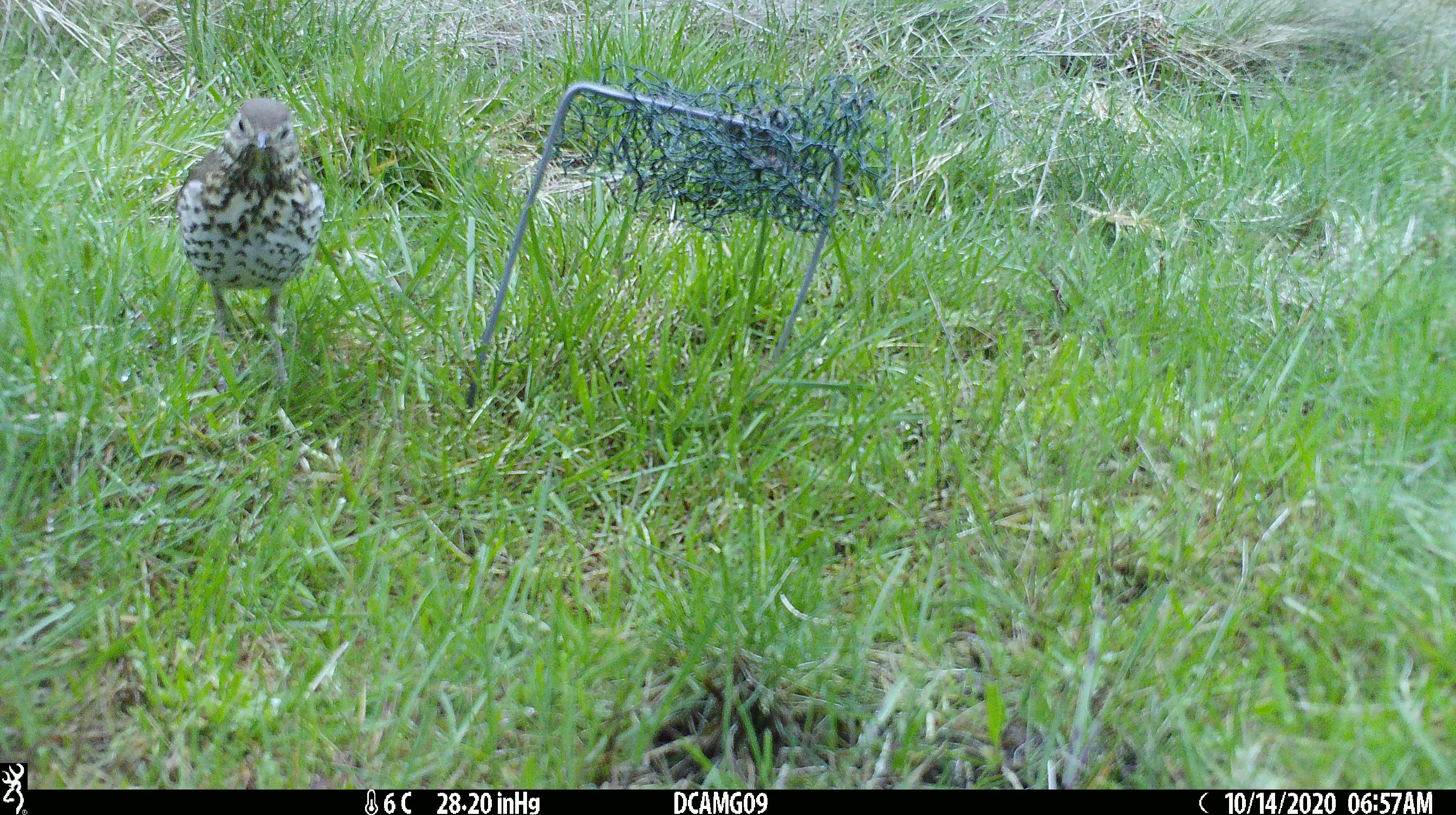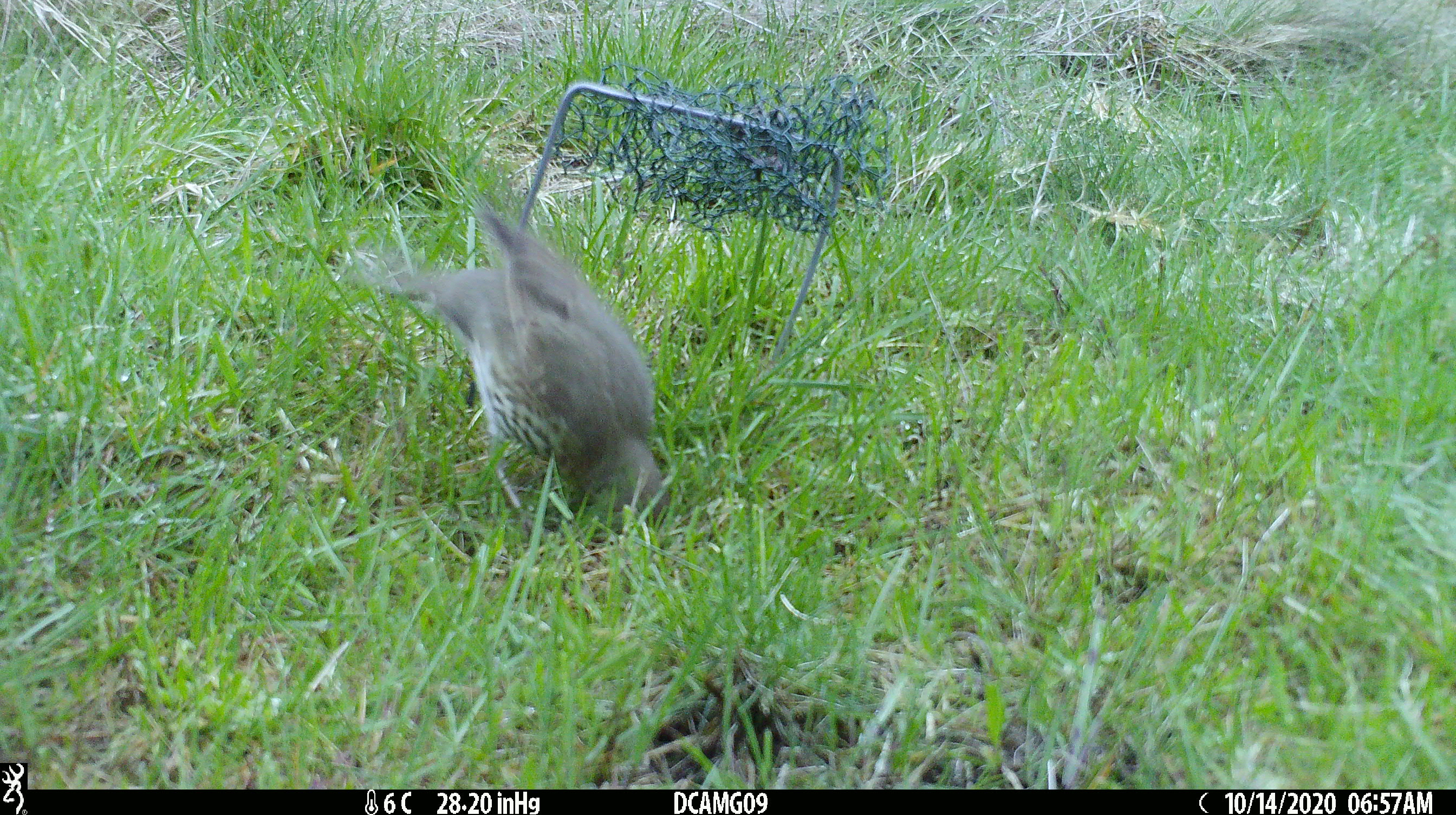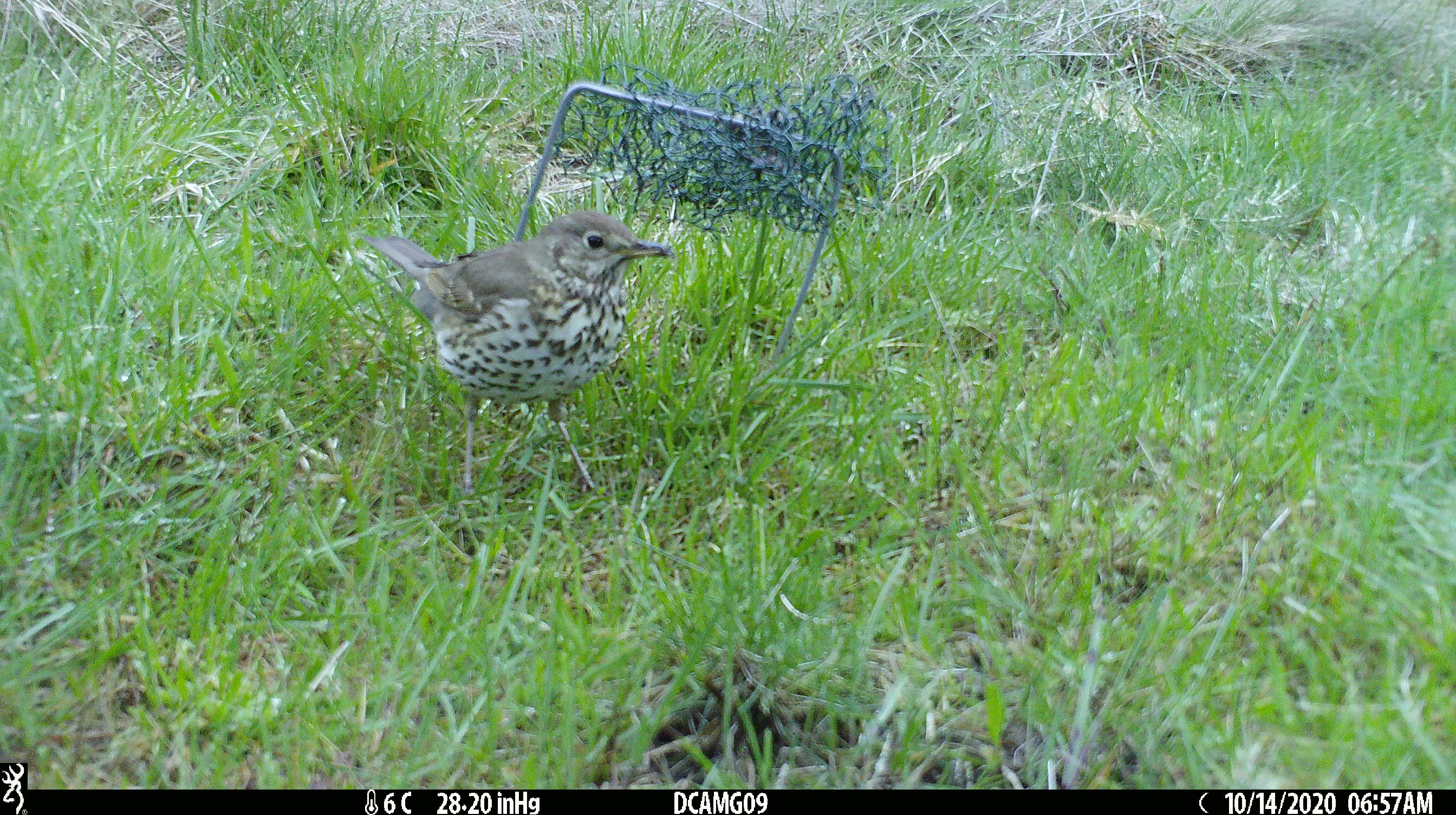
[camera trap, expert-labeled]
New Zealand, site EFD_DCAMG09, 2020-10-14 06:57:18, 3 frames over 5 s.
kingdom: Animalia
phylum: Chordata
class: Aves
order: Passeriformes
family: Turdidae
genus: Turdus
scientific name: Turdus philomelos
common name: song thrush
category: thrush